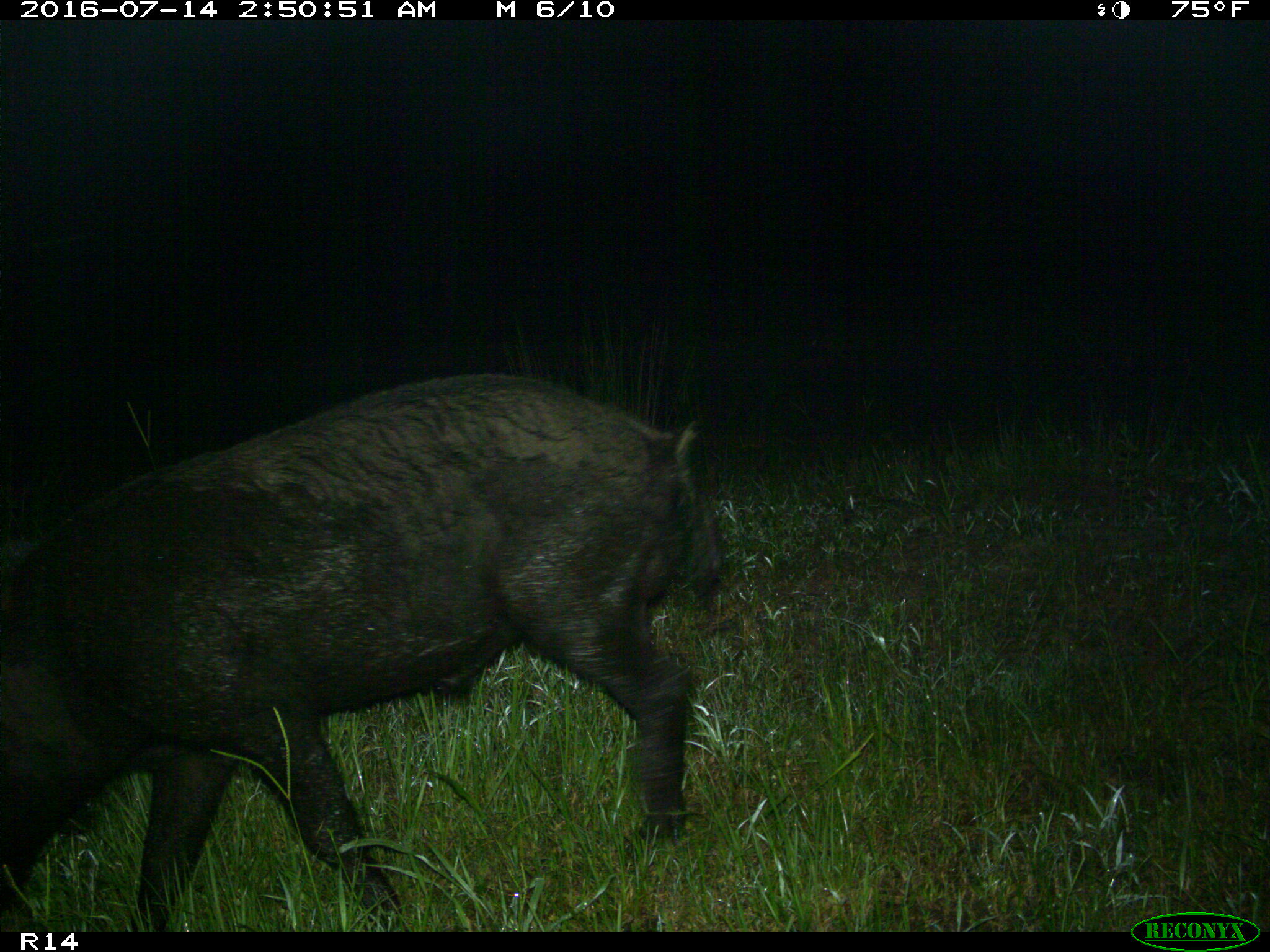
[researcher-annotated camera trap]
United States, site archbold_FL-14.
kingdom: Animalia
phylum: Chordata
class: Mammalia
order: Artiodactyla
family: Suidae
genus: Sus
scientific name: Sus scrofa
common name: wild boar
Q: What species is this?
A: Sus scrofa (wild boar).